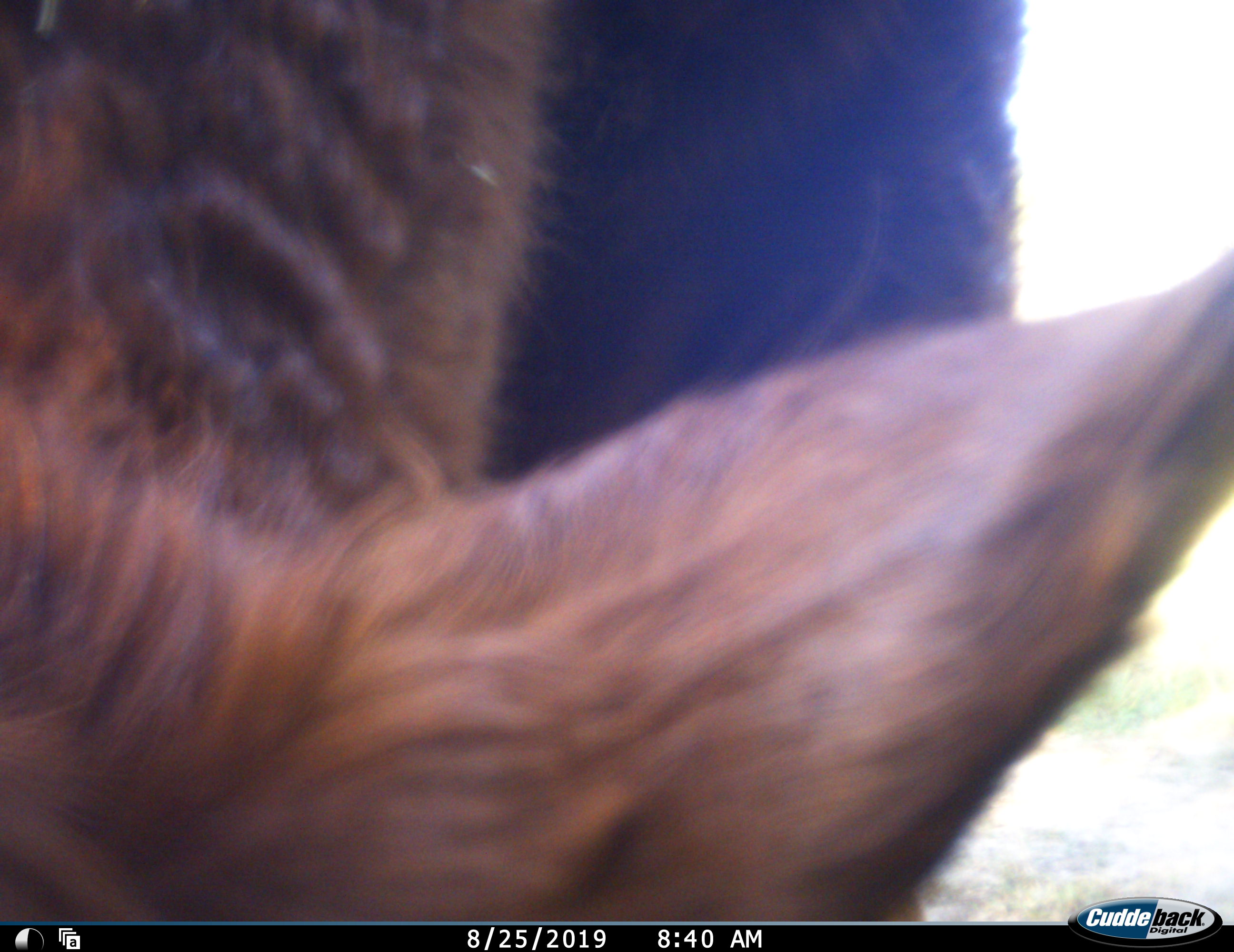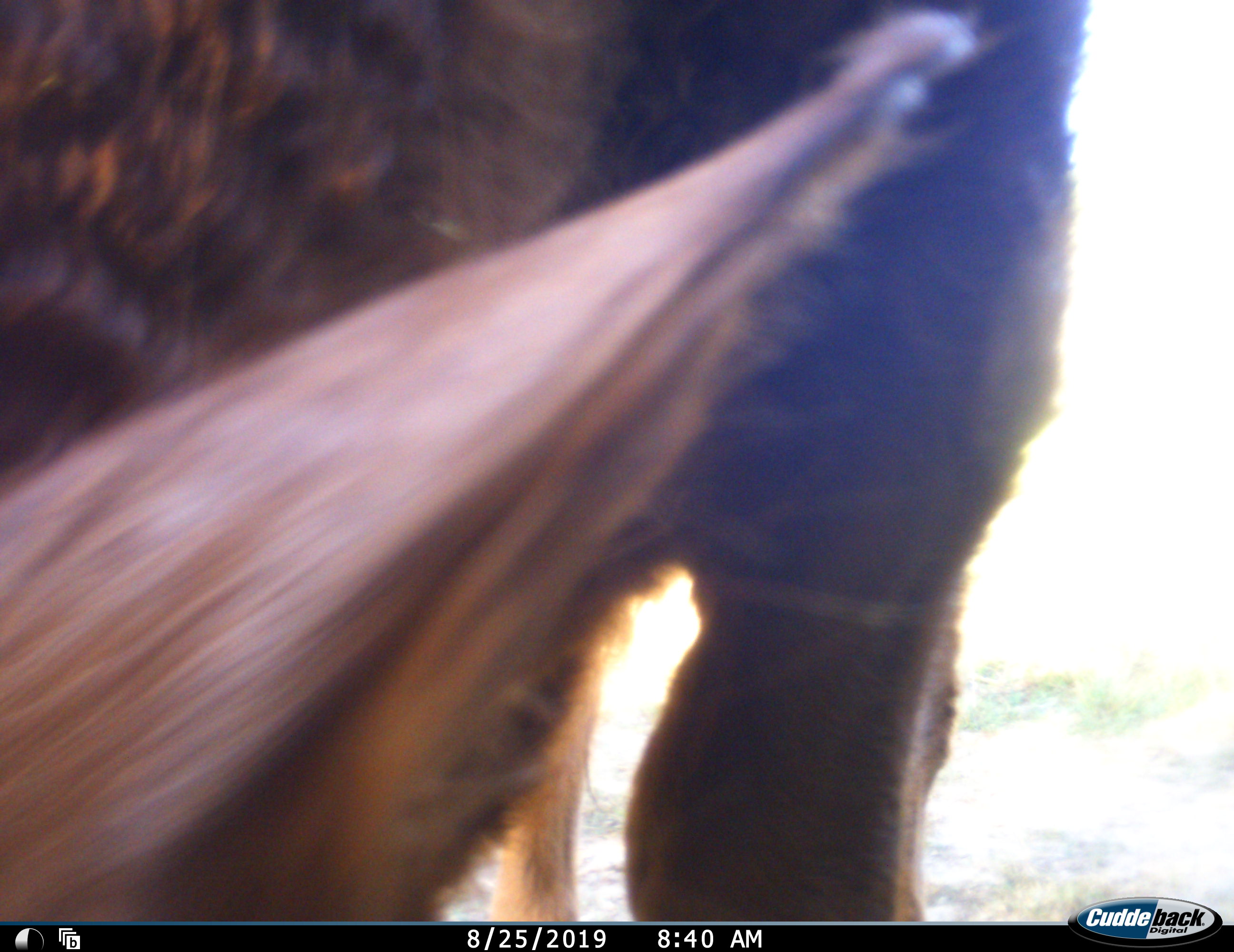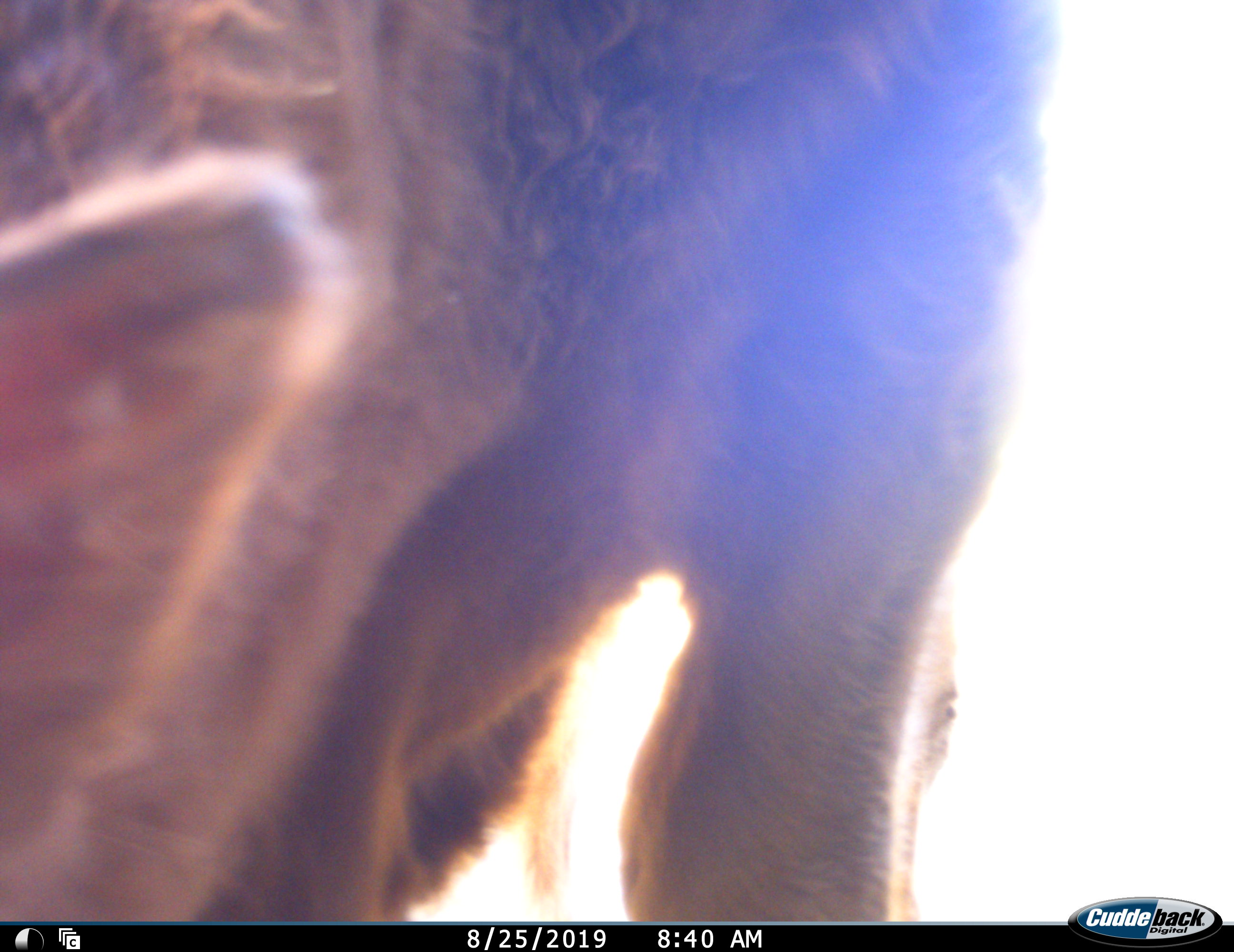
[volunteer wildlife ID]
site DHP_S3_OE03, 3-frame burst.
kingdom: Animalia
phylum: Chordata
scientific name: Vertebrata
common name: domestic animal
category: domesticanimal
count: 1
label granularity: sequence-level